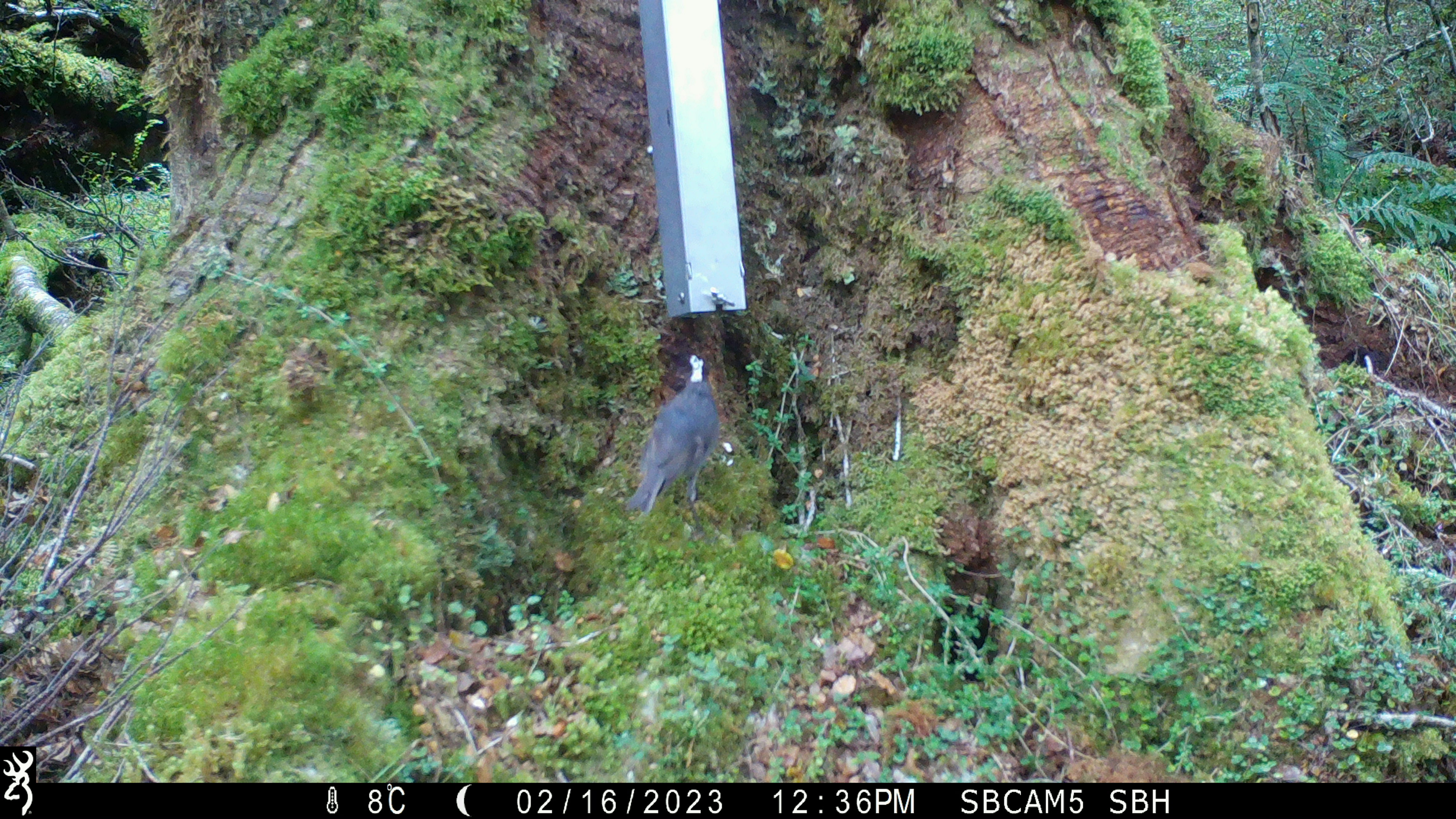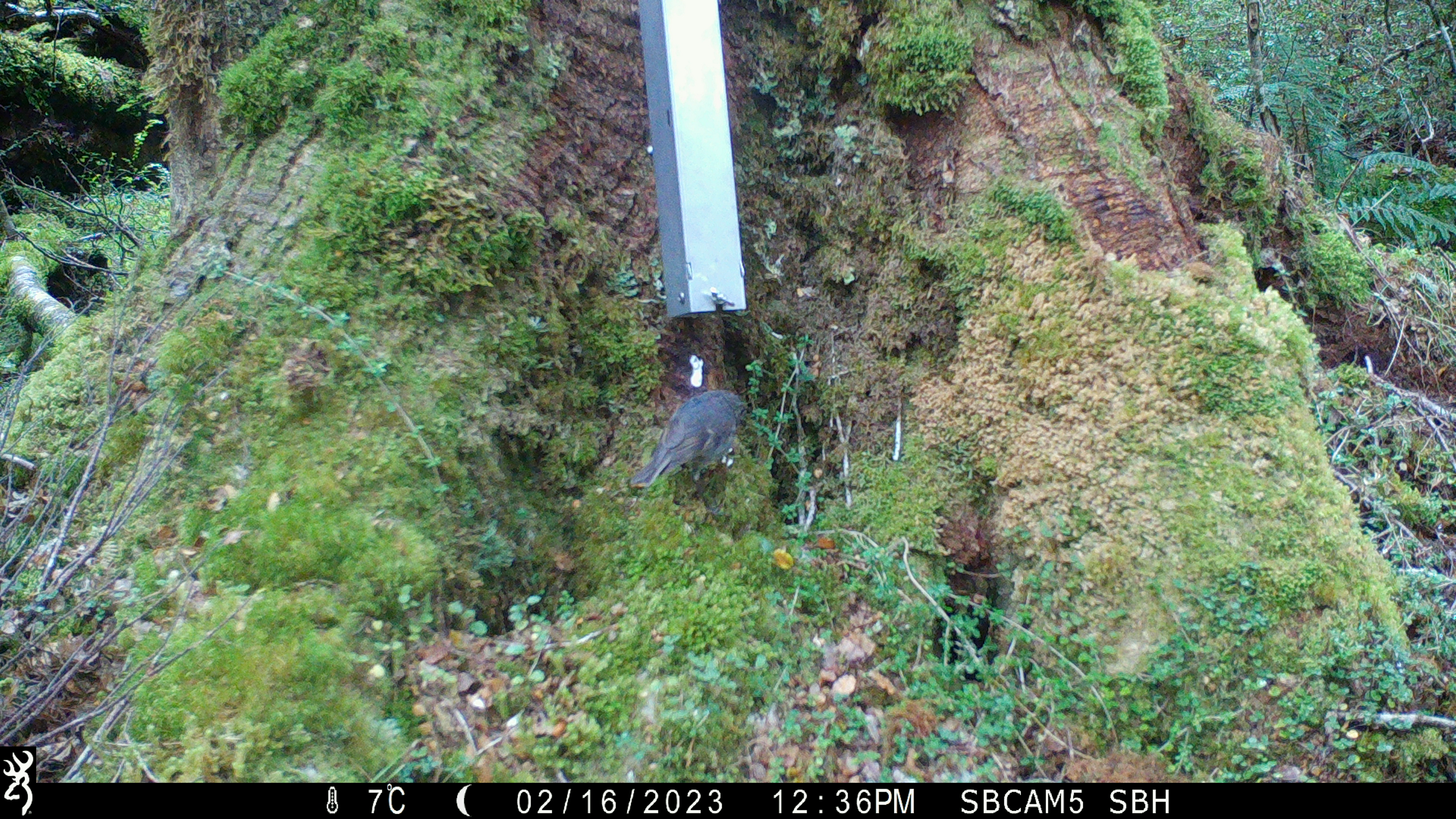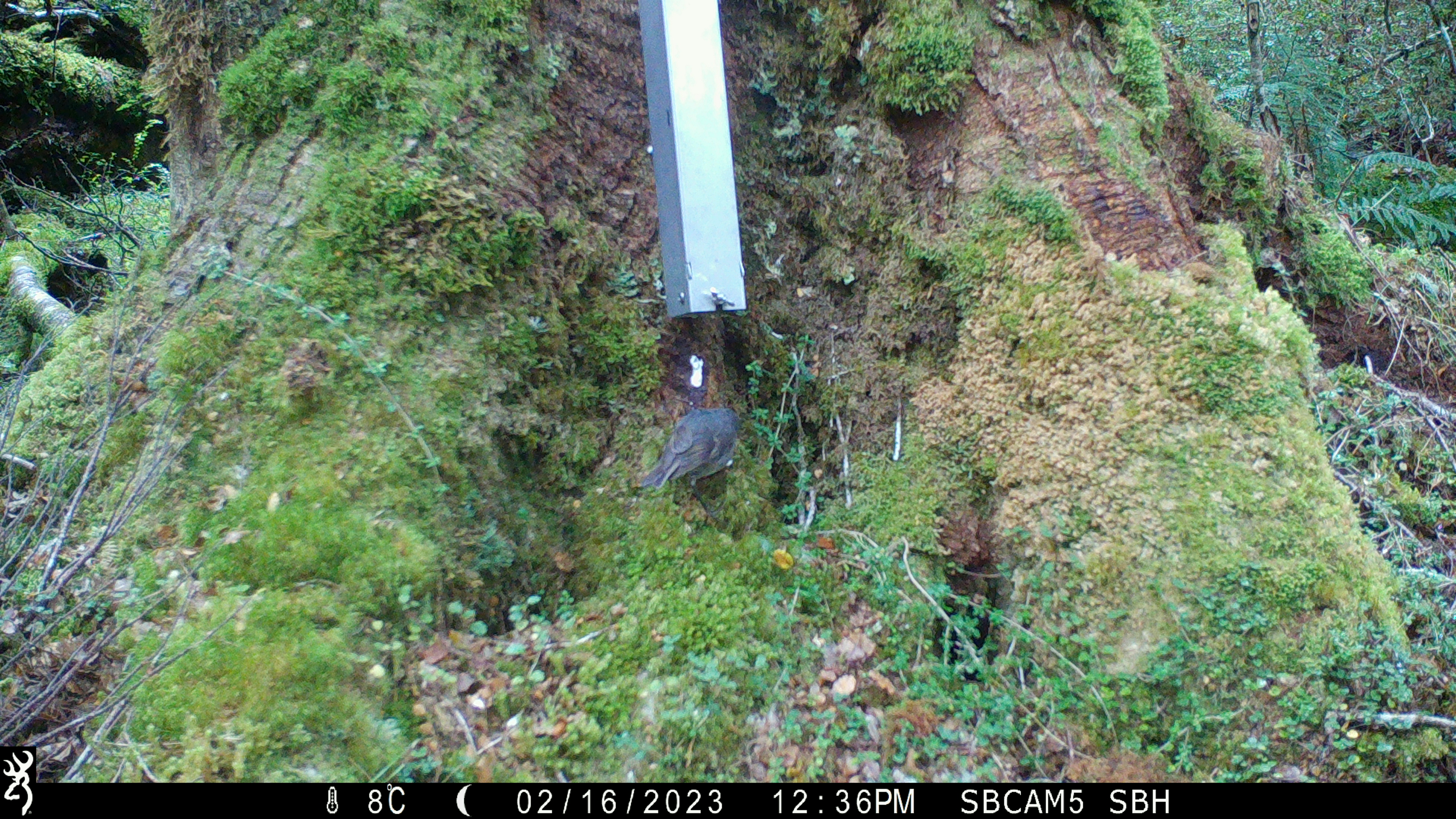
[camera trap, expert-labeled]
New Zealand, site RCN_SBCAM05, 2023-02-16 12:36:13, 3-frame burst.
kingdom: Animalia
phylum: Chordata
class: Aves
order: Passeriformes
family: Petroicidae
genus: Petroica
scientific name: Petroica australis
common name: new zealand robin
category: robin